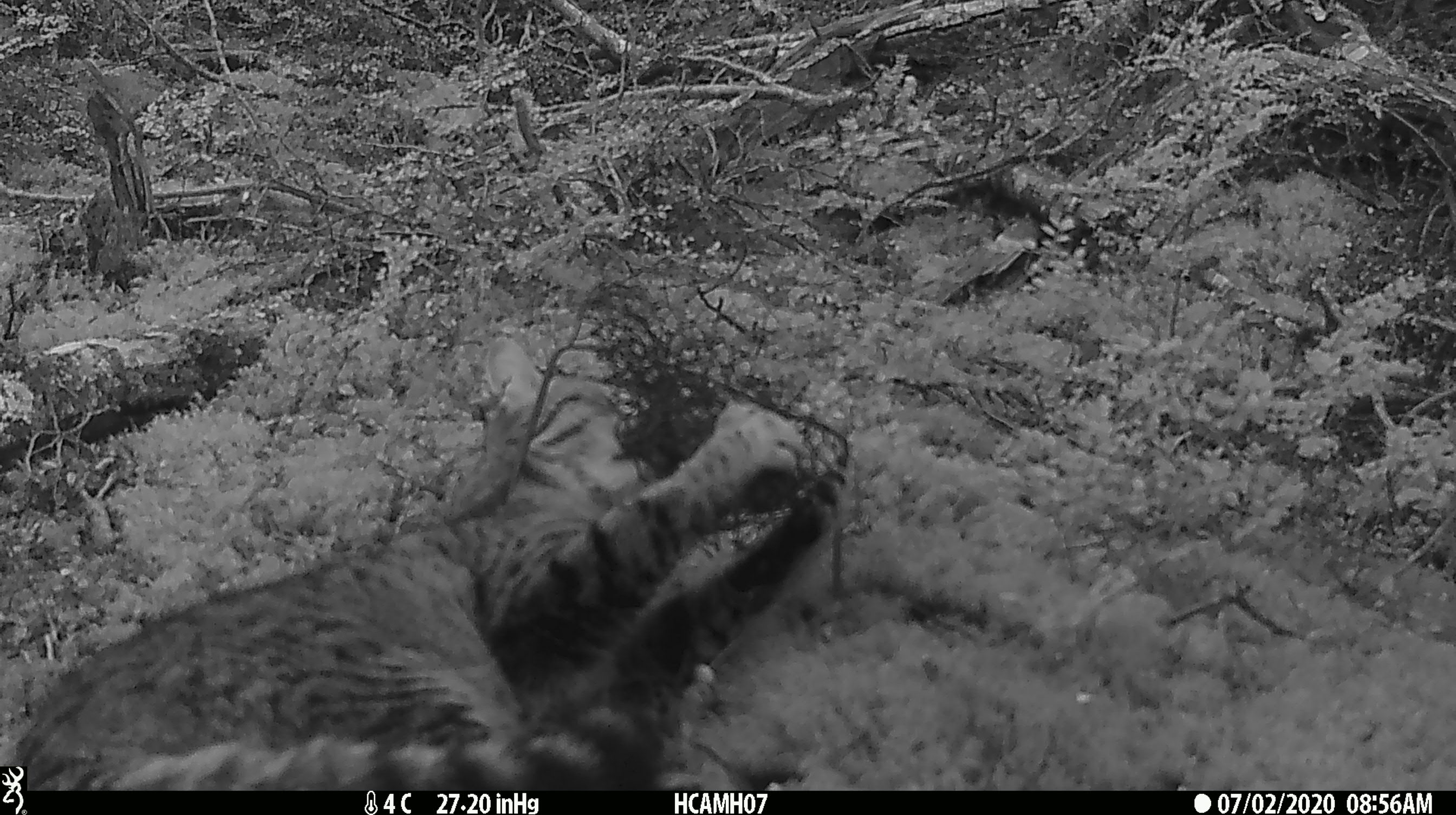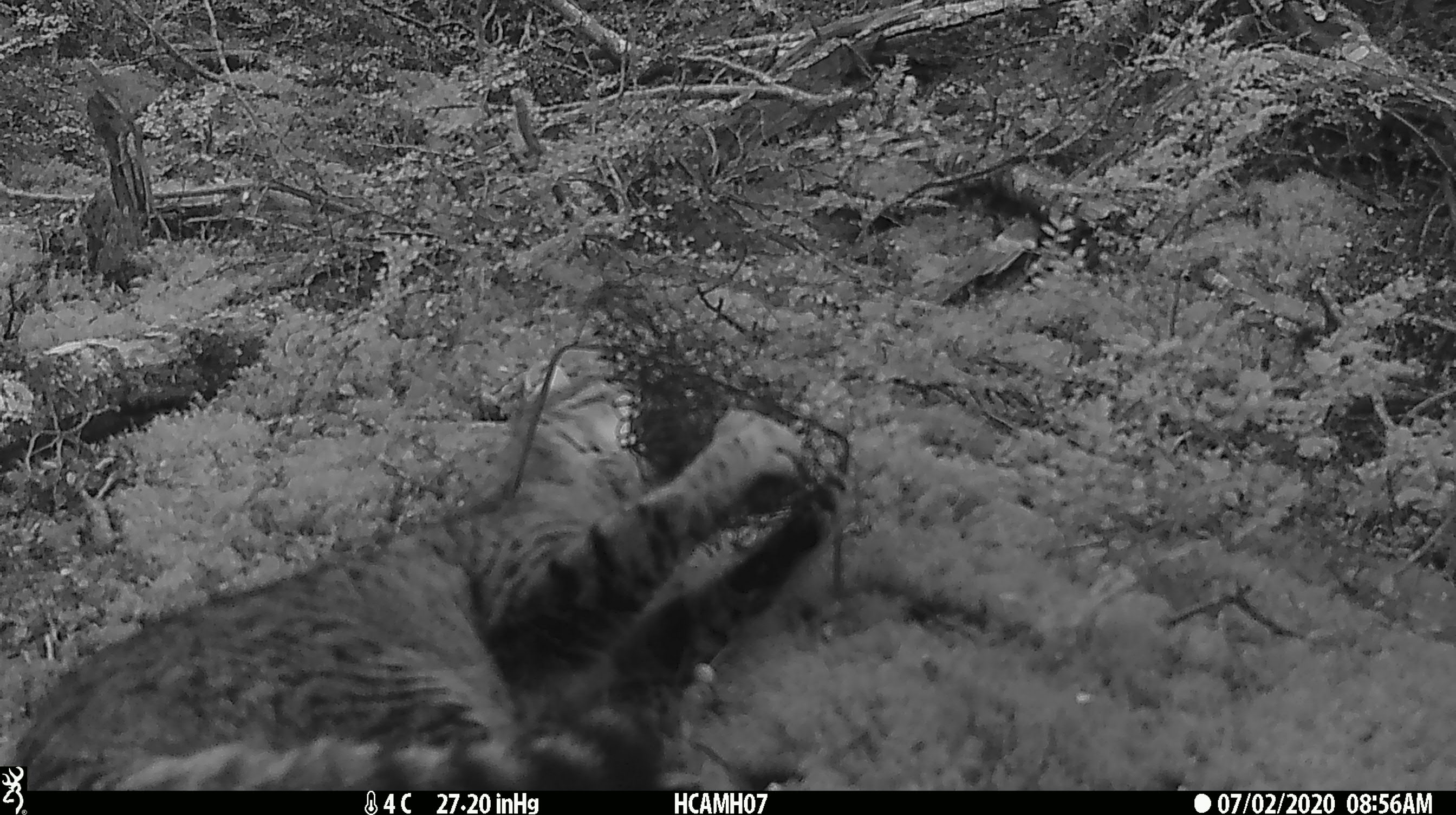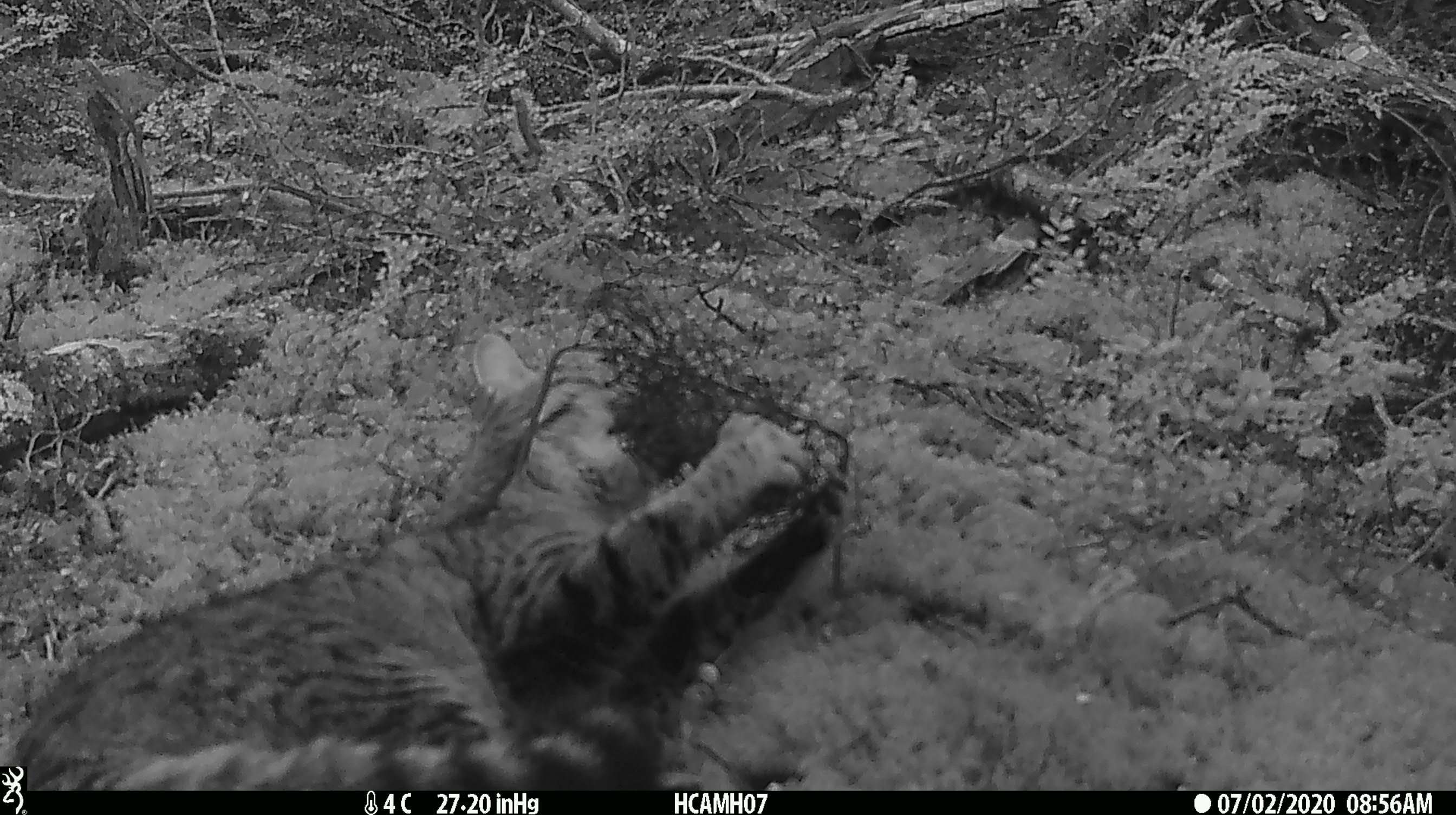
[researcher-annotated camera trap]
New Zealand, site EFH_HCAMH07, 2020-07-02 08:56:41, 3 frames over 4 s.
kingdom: Animalia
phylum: Chordata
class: Mammalia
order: Carnivora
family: Felidae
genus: Felis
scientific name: Felis catus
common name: domestic cat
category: cat